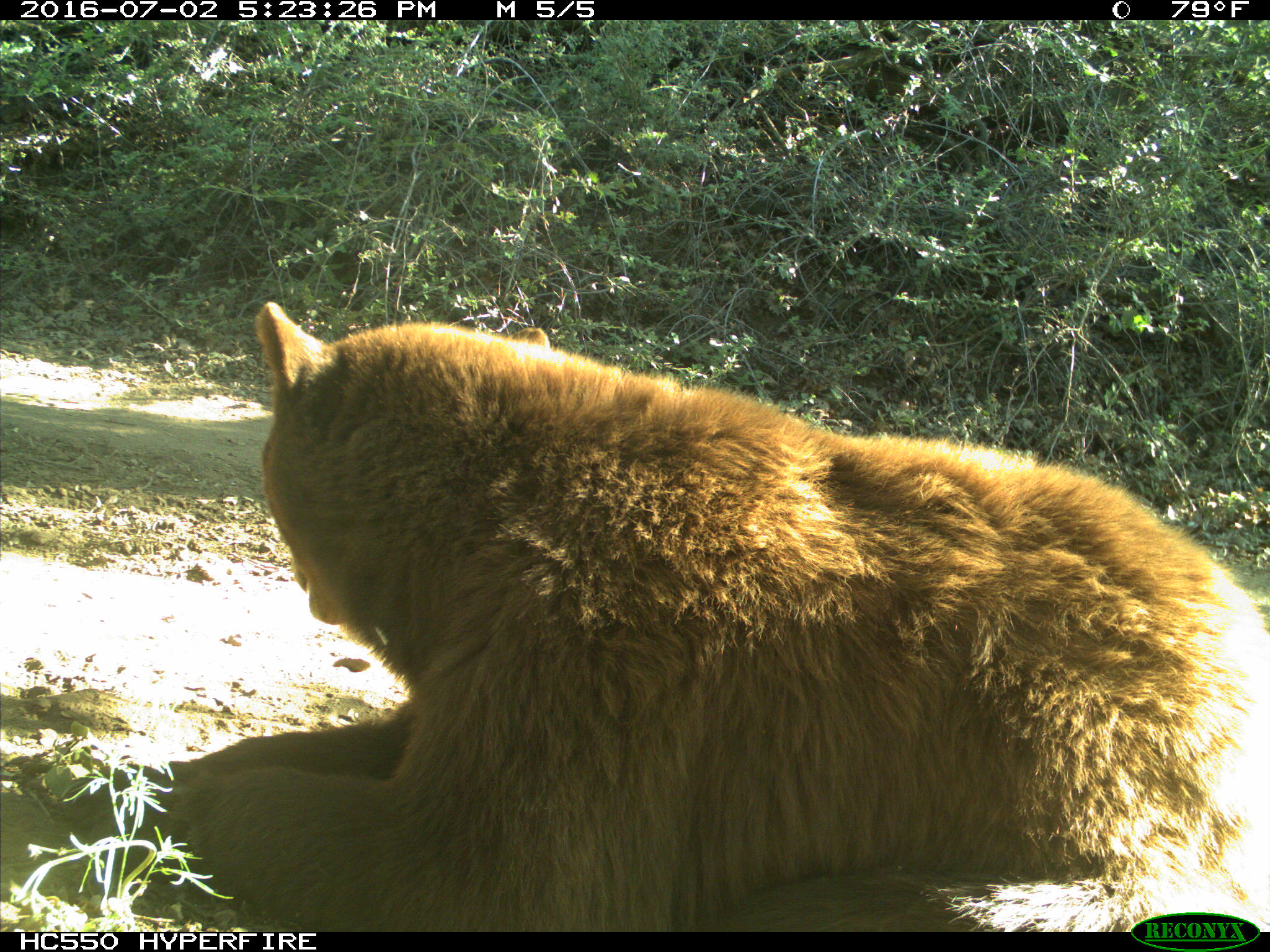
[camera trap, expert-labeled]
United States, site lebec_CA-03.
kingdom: Animalia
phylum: Chordata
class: Mammalia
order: Carnivora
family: Ursidae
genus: Ursus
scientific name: Ursus americanus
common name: american black bear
Ursus americanus (american black bear).